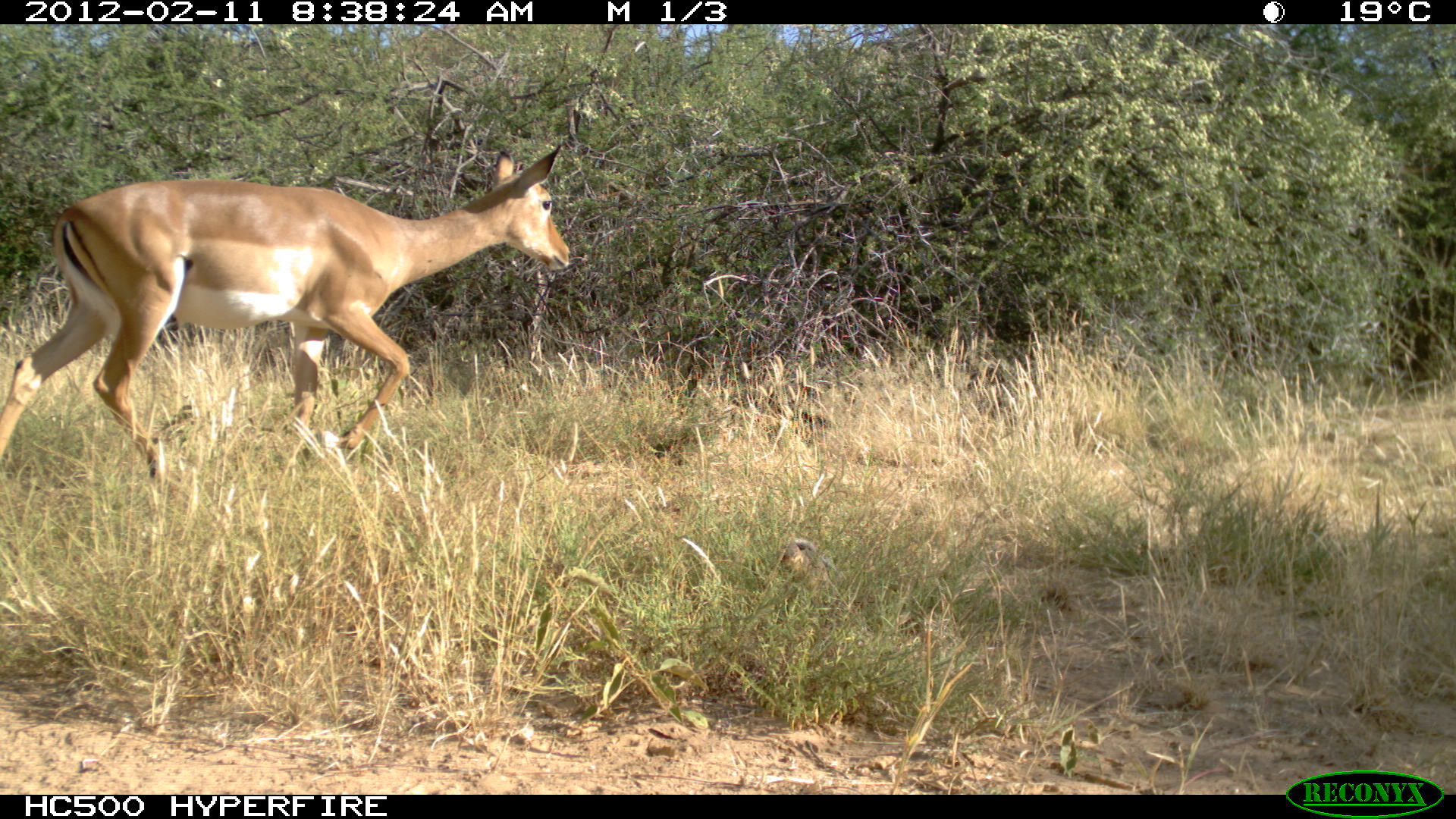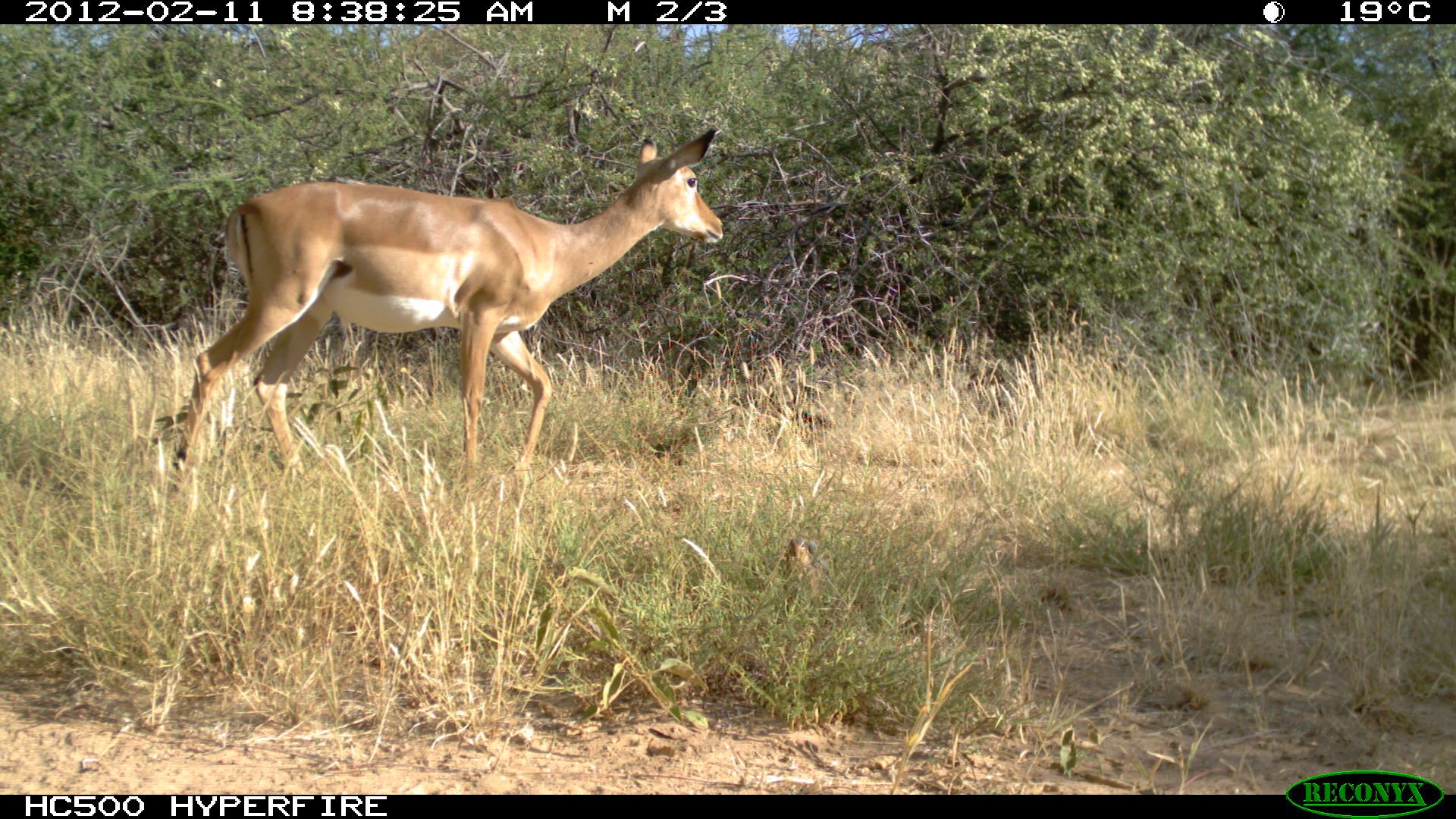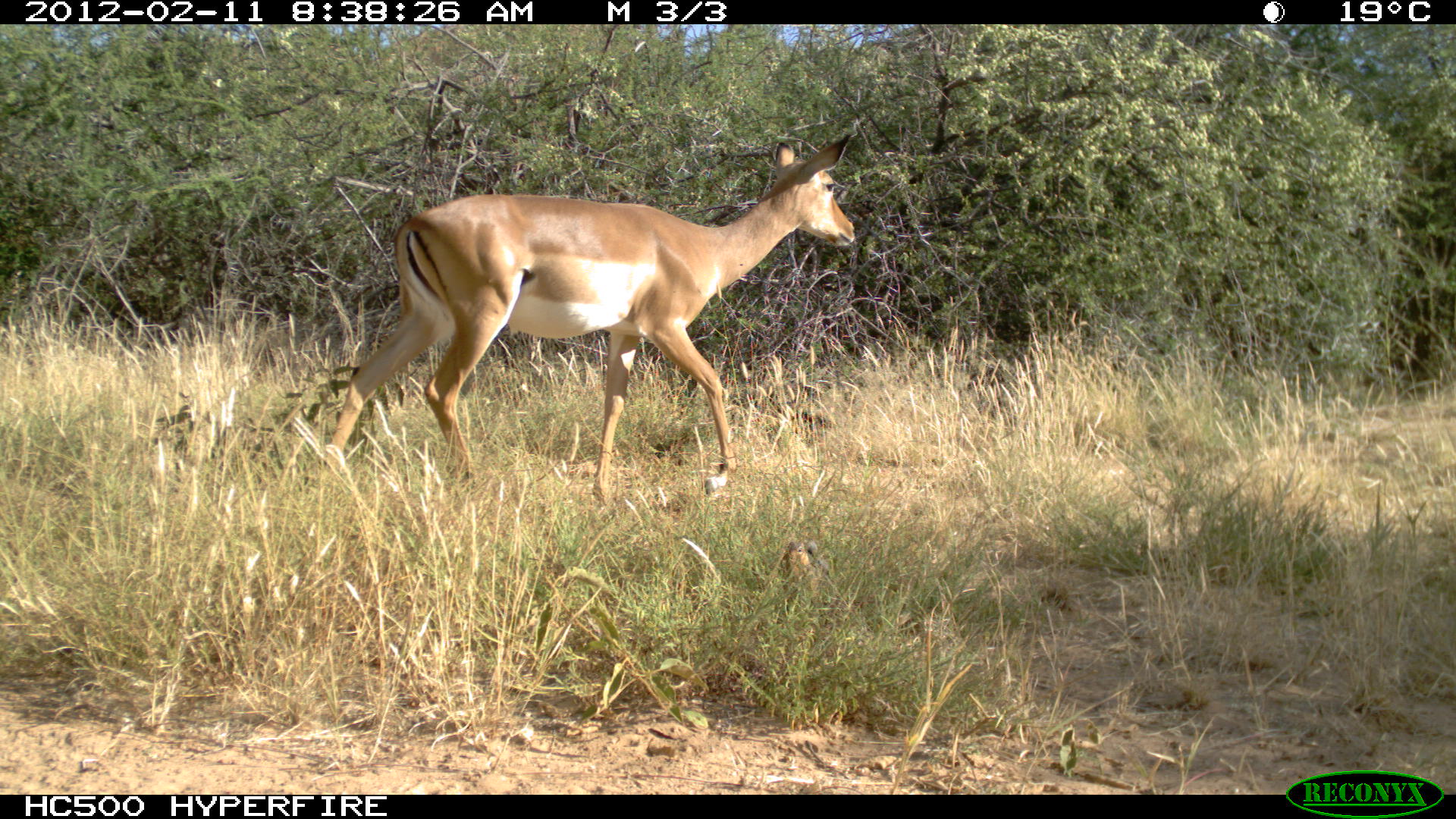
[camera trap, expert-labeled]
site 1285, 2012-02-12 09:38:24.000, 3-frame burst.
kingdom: Animalia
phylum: Chordata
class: Mammalia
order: Rodentia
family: Sciuridae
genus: Euxerus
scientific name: Euxerus erythropus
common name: striped ground squirrel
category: xerus erythropus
Xerus erythropus (striped ground squirrel) (Euxerus erythropus), count 1.